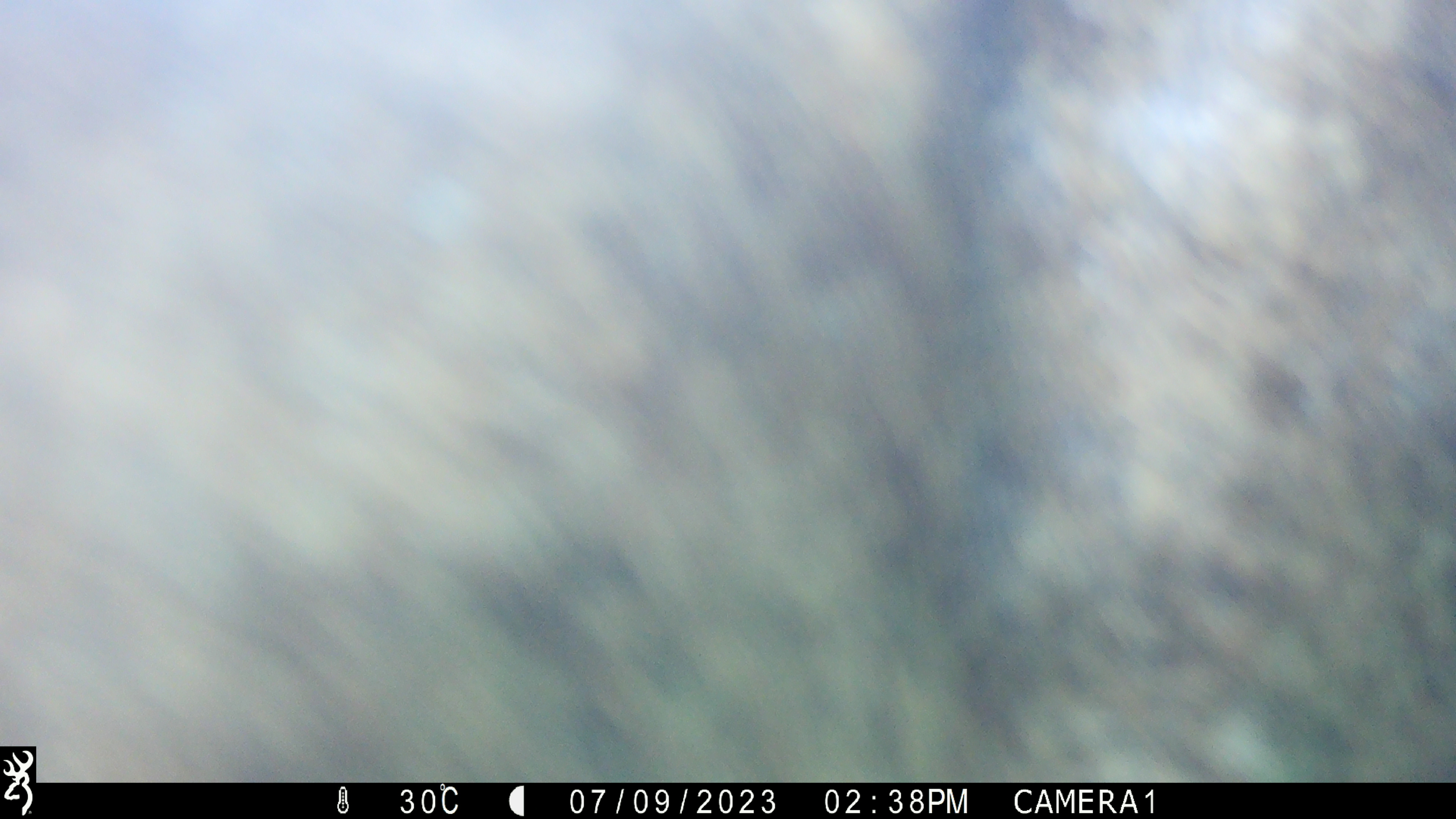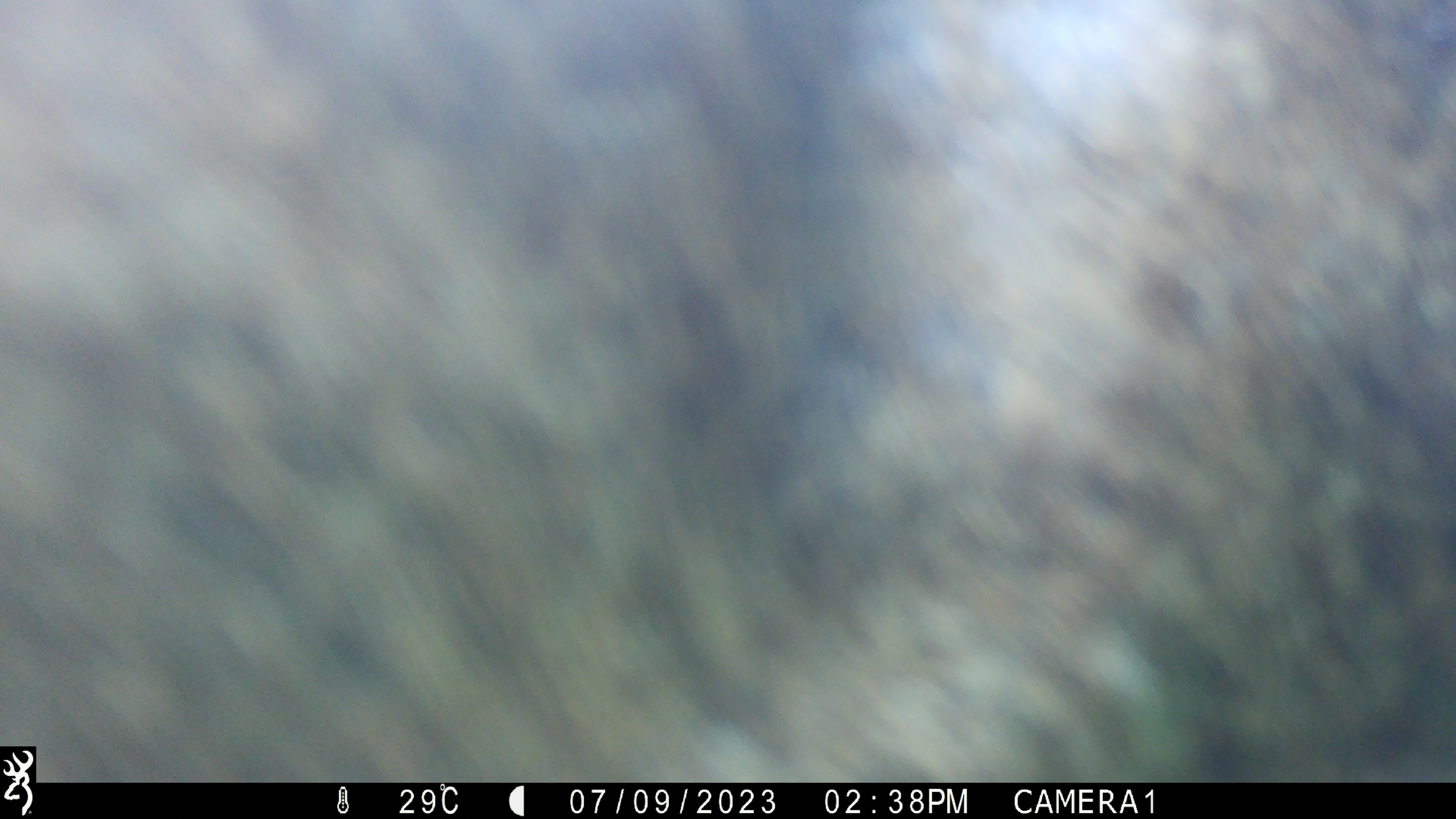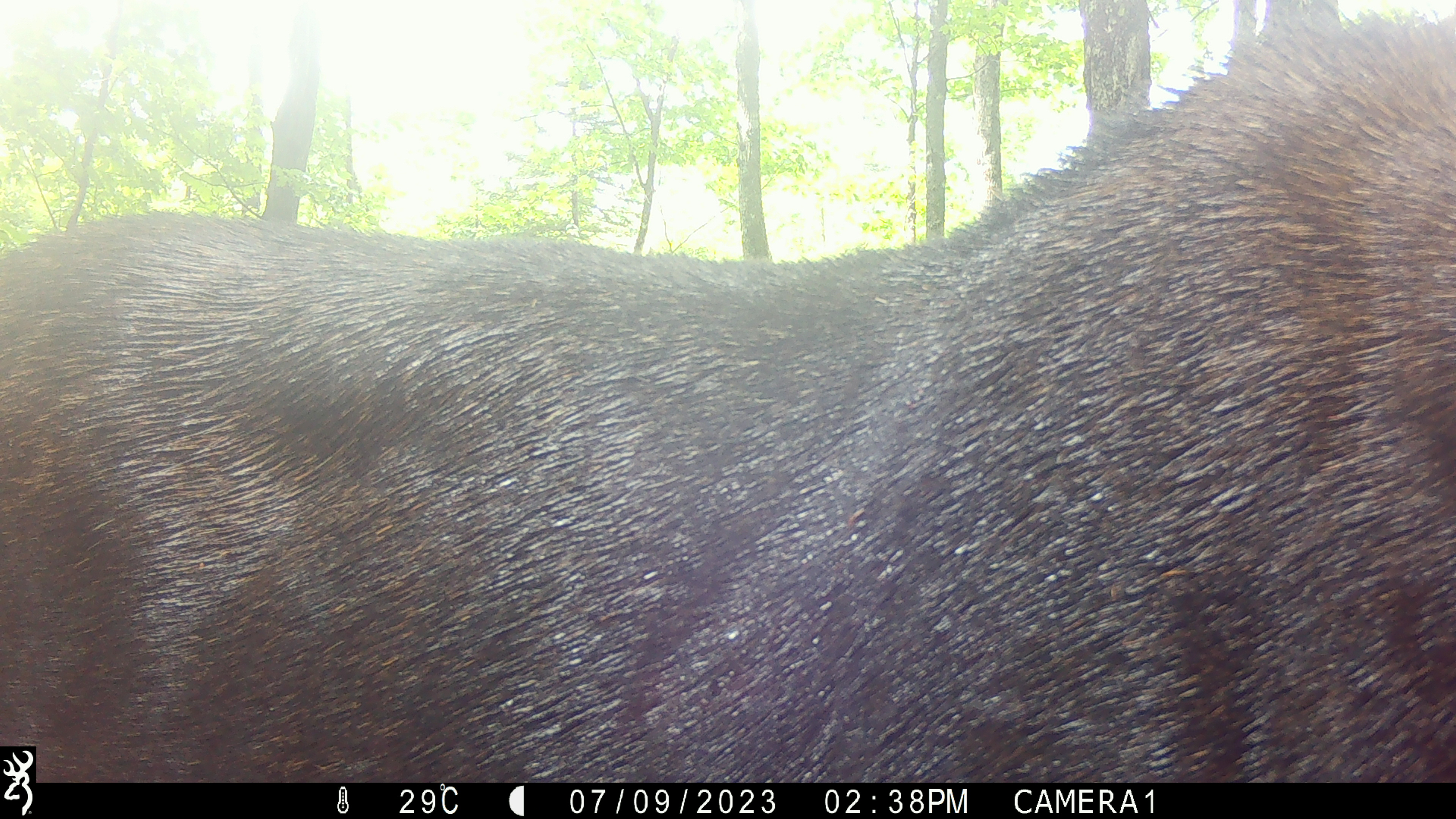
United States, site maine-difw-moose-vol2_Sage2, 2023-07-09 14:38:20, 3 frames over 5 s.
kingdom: Animalia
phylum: Chordata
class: Mammalia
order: Artiodactyla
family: Cervidae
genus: Alces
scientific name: Alces alces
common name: moose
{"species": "moose (Alces alces)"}